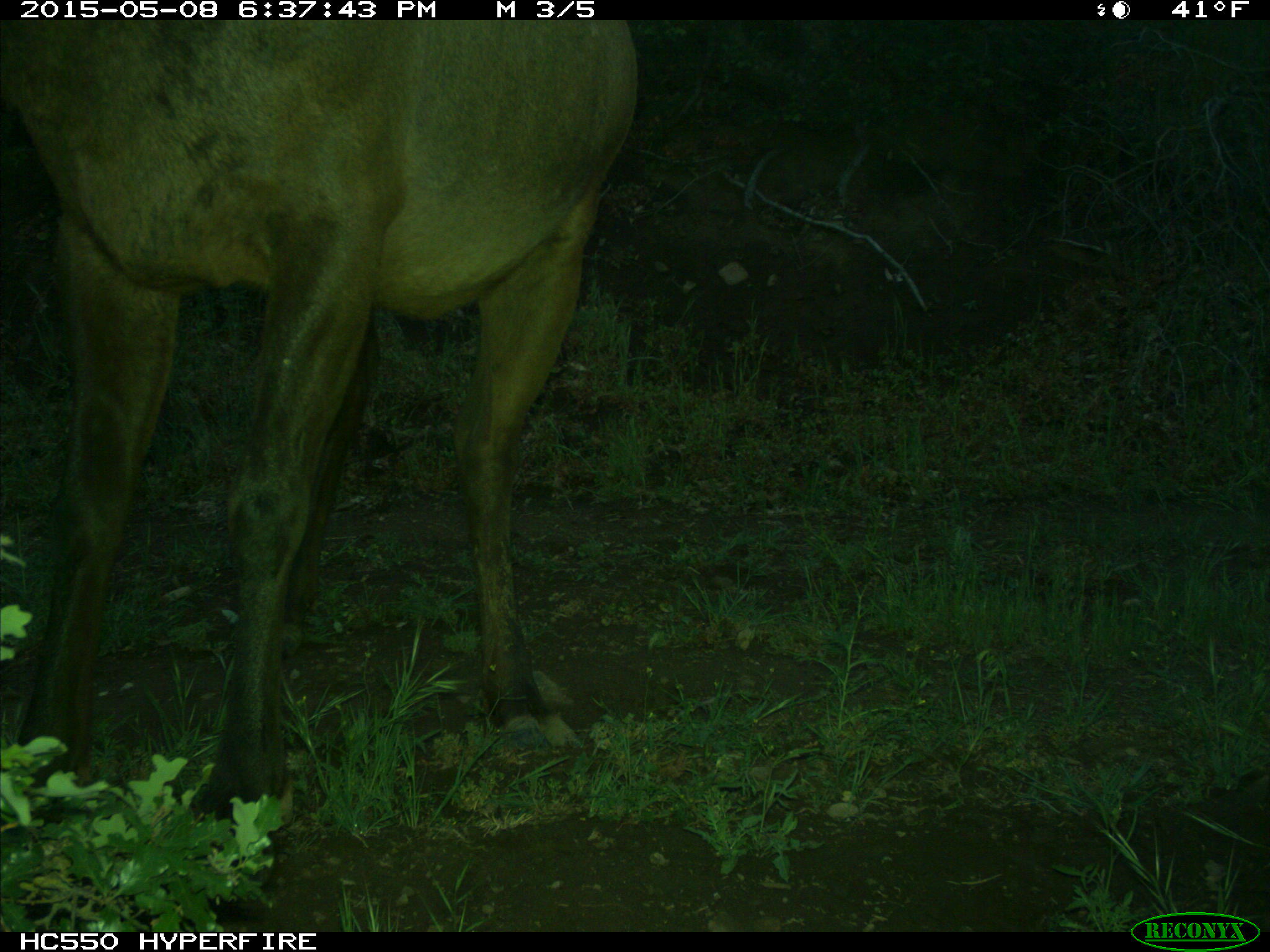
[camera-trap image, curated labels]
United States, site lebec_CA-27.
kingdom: Animalia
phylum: Chordata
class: Mammalia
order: Artiodactyla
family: Cervidae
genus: Cervus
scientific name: Cervus canadensis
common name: elk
Cervus canadensis (elk).